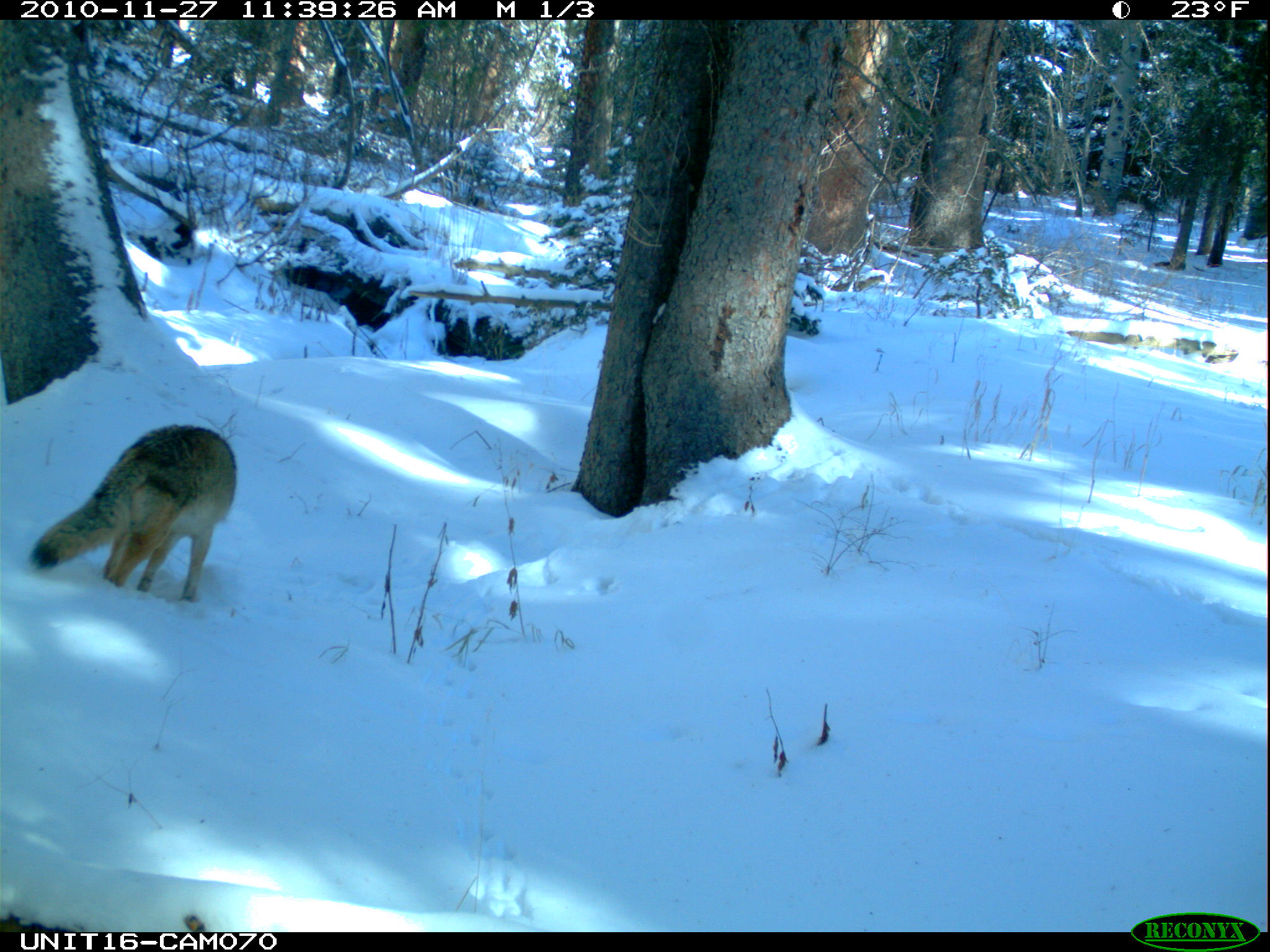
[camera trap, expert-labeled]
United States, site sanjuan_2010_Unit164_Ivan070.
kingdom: Animalia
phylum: Chordata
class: Mammalia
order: Carnivora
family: Canidae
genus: Canis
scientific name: Canis latrans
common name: coyote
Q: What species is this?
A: Canis latrans (coyote).